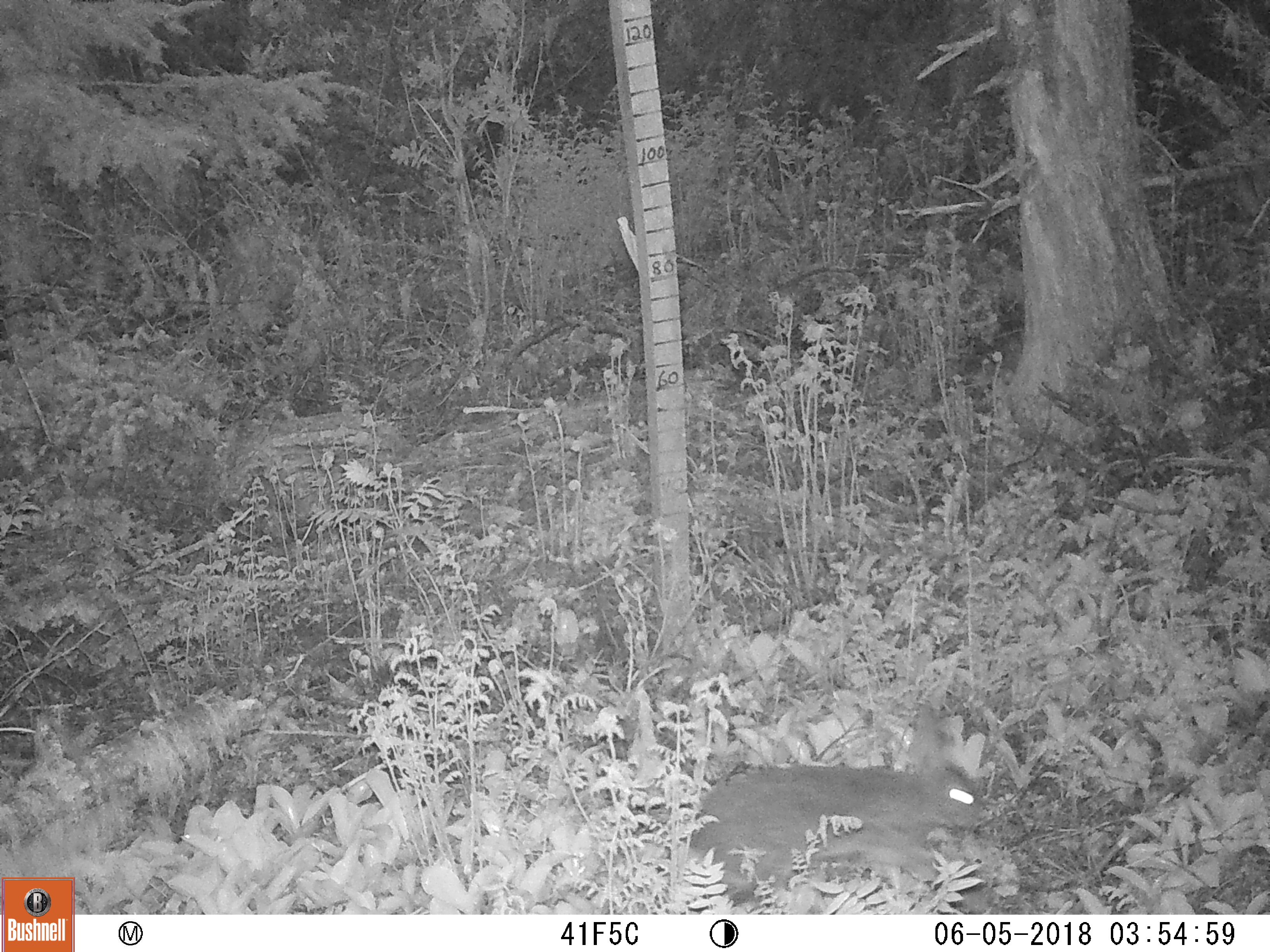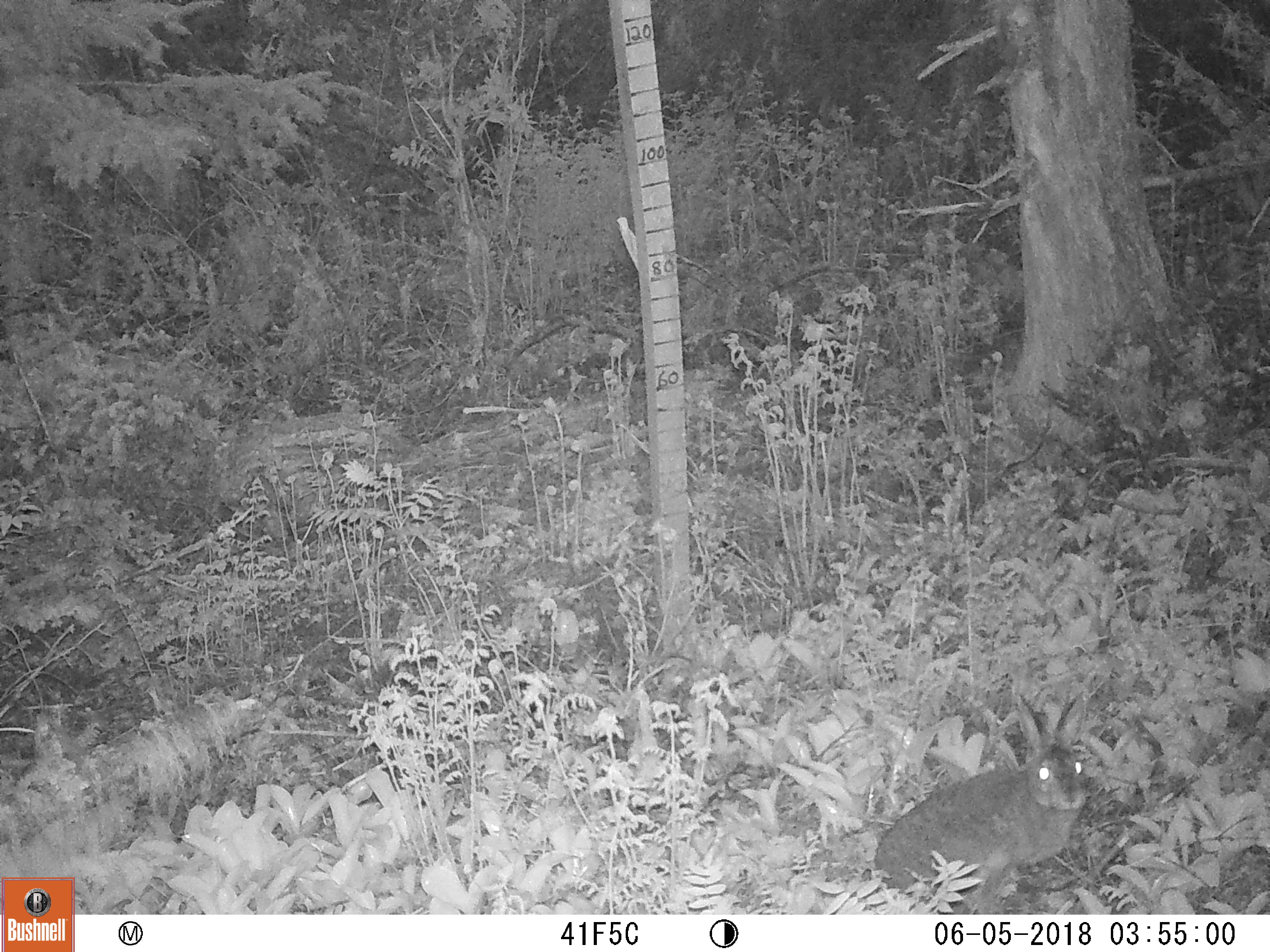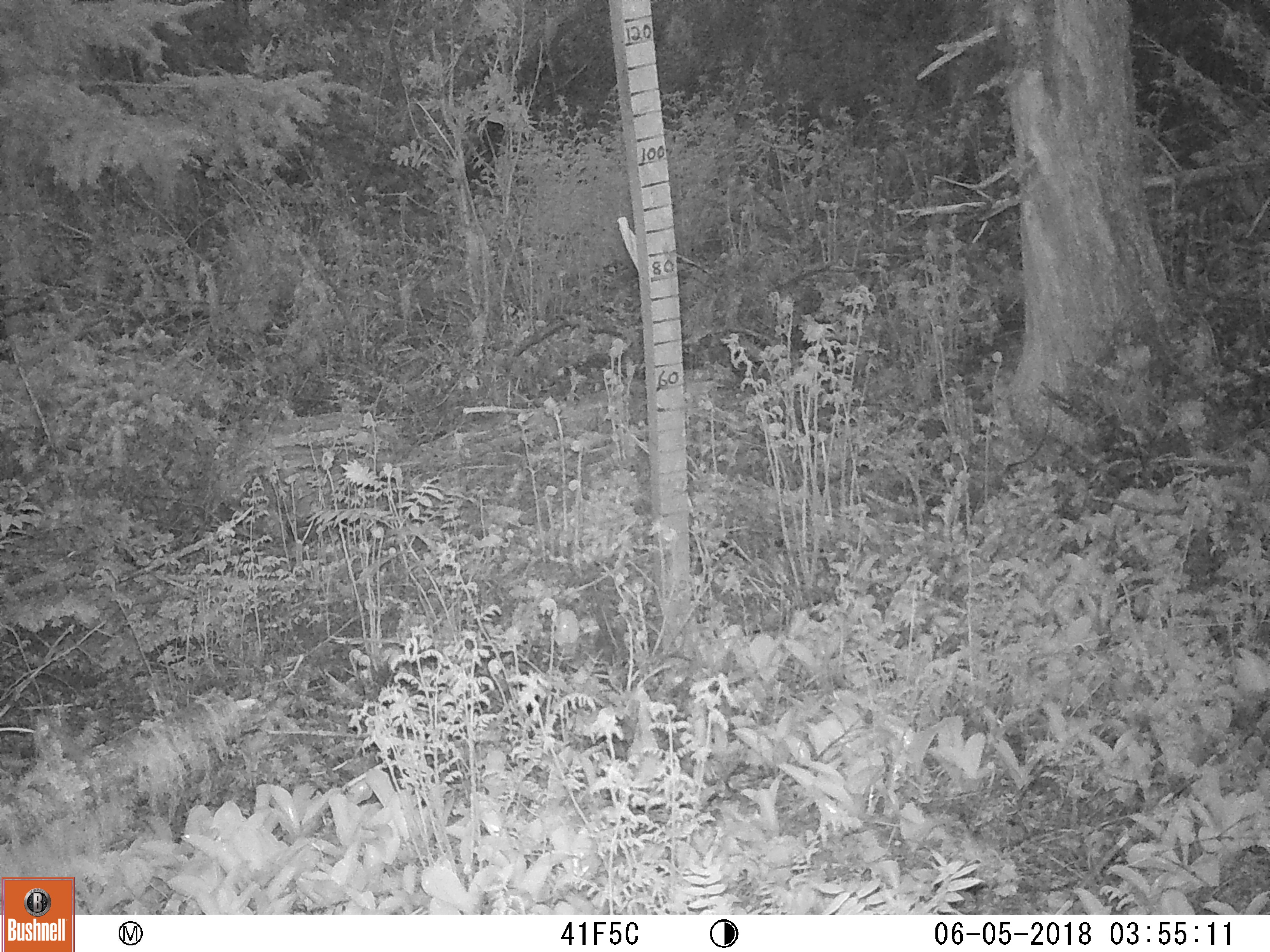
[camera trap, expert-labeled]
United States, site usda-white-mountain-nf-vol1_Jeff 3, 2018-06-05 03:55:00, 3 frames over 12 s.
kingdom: Animalia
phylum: Chordata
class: Mammalia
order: Lagomorpha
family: Leporidae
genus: Lepus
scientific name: Lepus americanus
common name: snowshoe hare